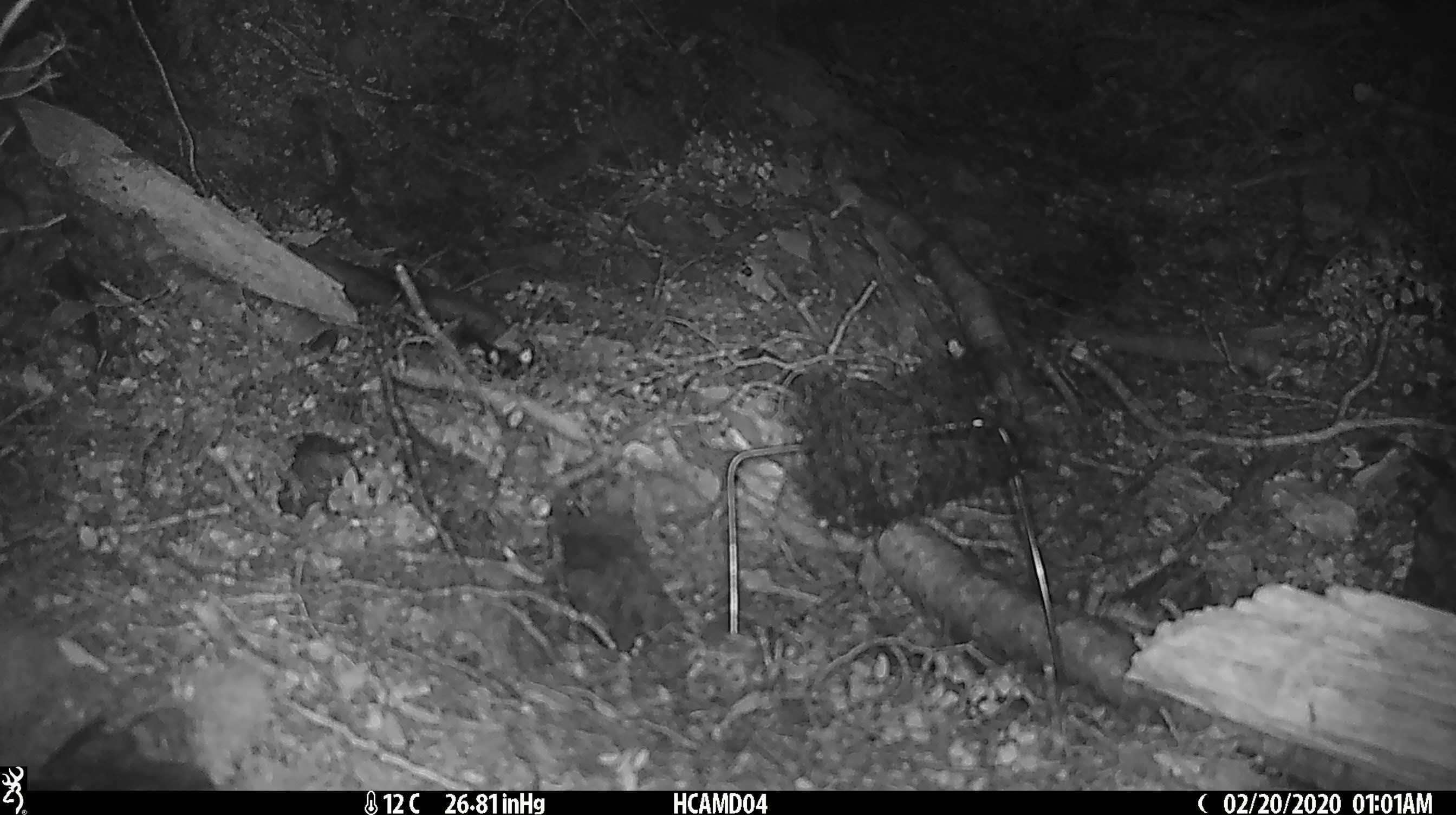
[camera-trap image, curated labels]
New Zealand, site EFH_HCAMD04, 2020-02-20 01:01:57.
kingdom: Animalia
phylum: Chordata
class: Mammalia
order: Rodentia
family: Muridae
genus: Mus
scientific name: Mus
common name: mouse